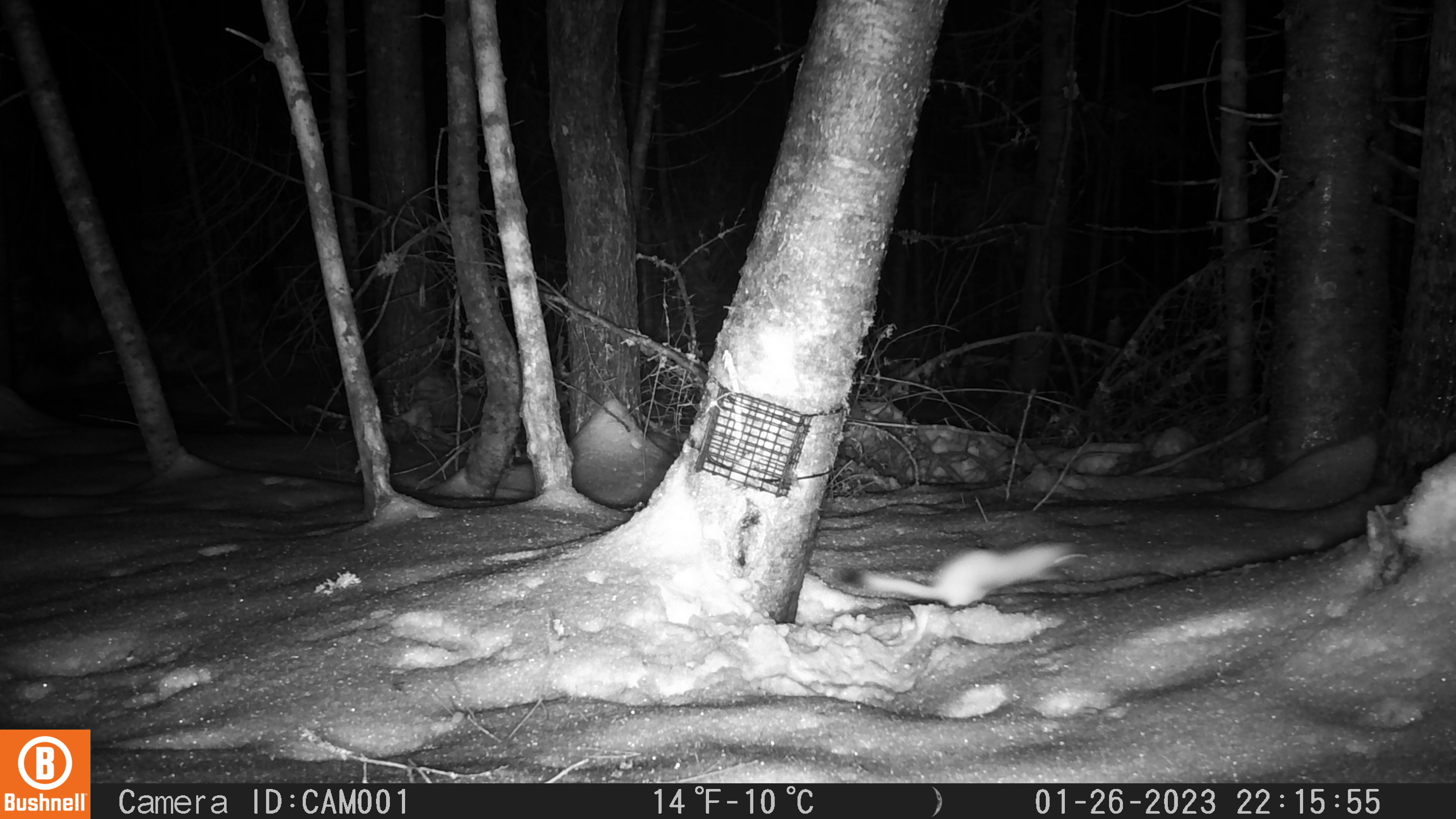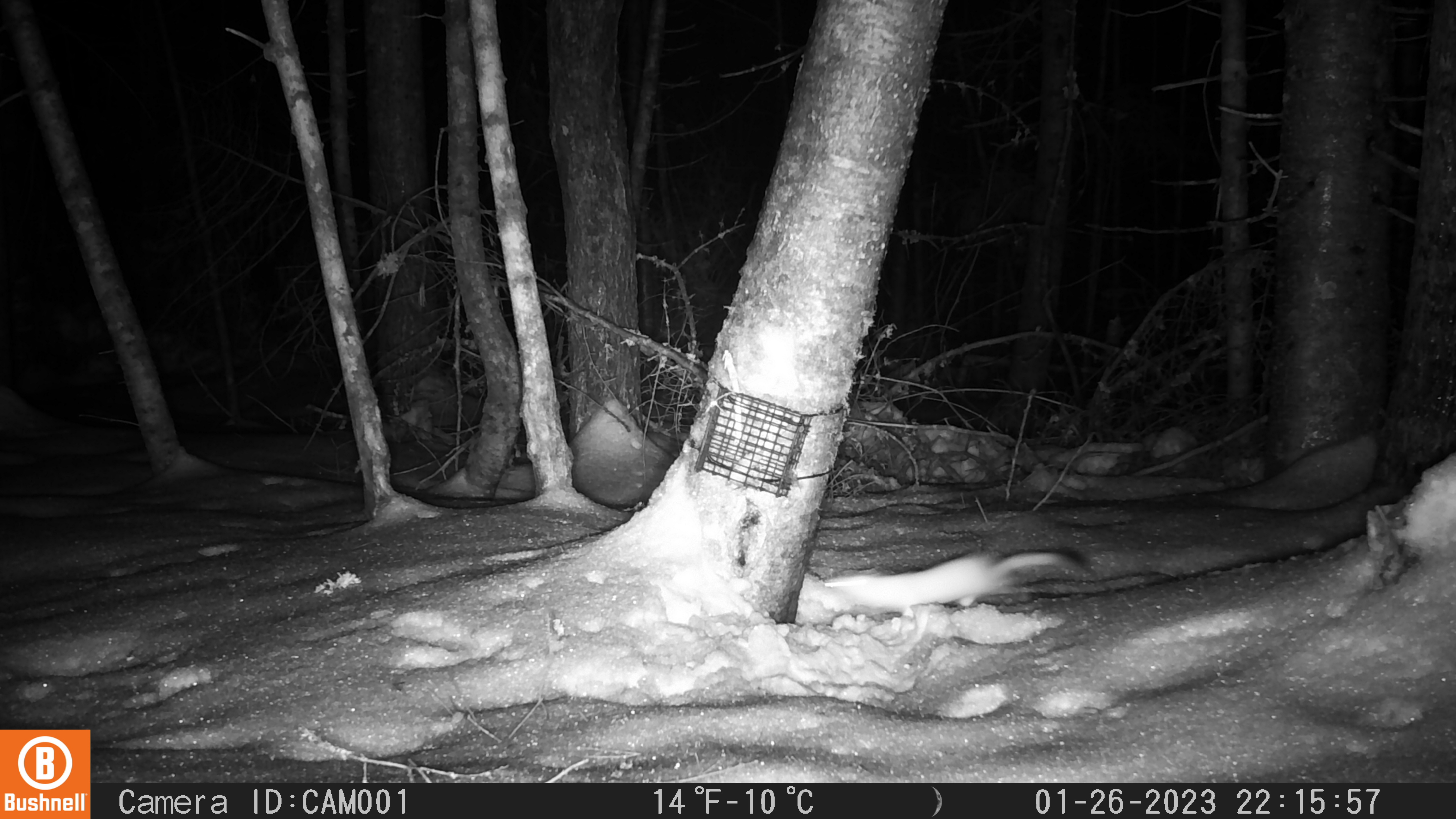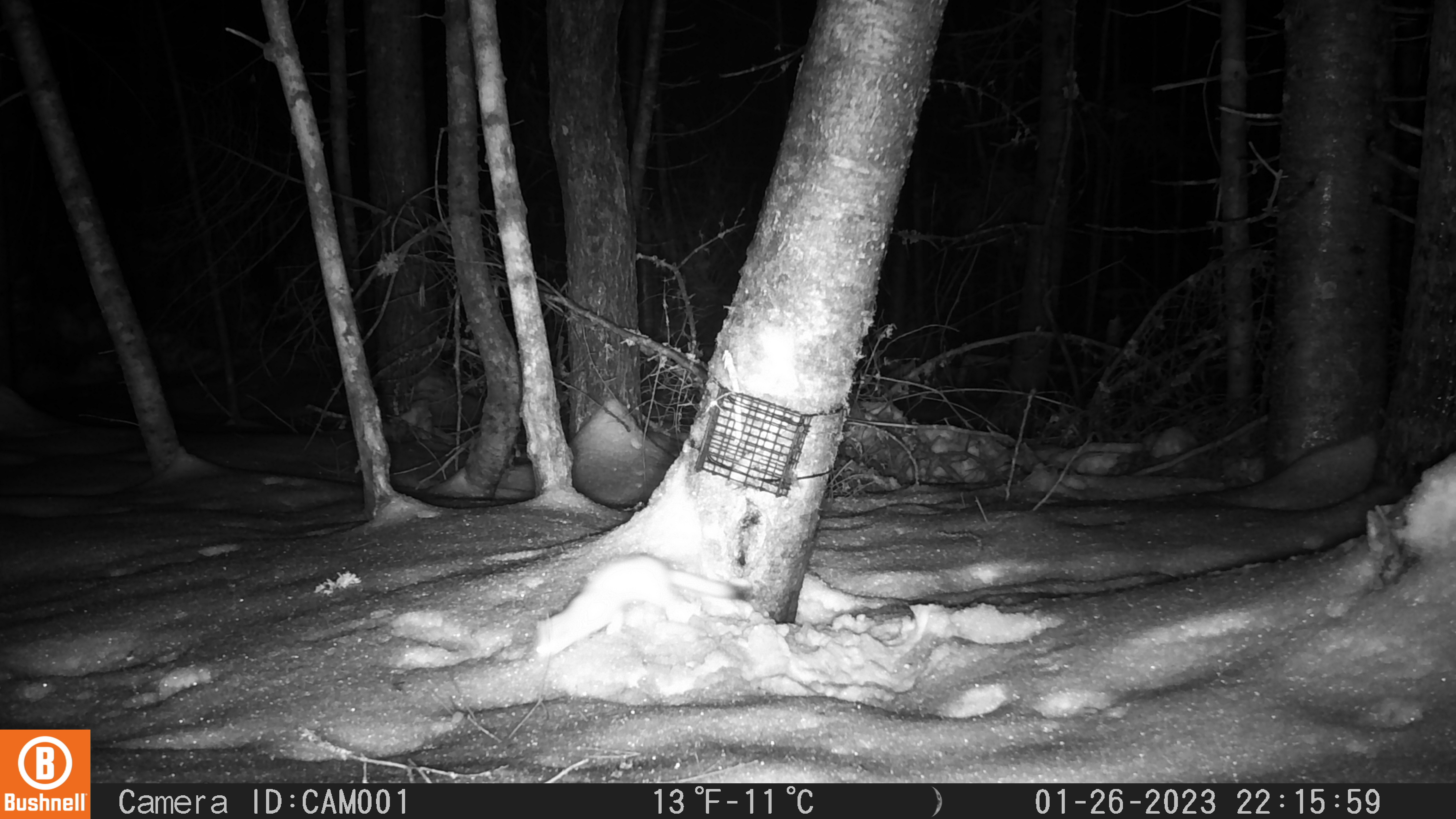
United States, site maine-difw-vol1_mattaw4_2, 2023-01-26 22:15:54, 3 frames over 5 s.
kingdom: Animalia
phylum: Chordata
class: Mammalia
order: Carnivora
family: Mustelidae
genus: Mustela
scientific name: Mustela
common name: weasel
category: weasel sp.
Weasel sp. (weasel) (Mustela).